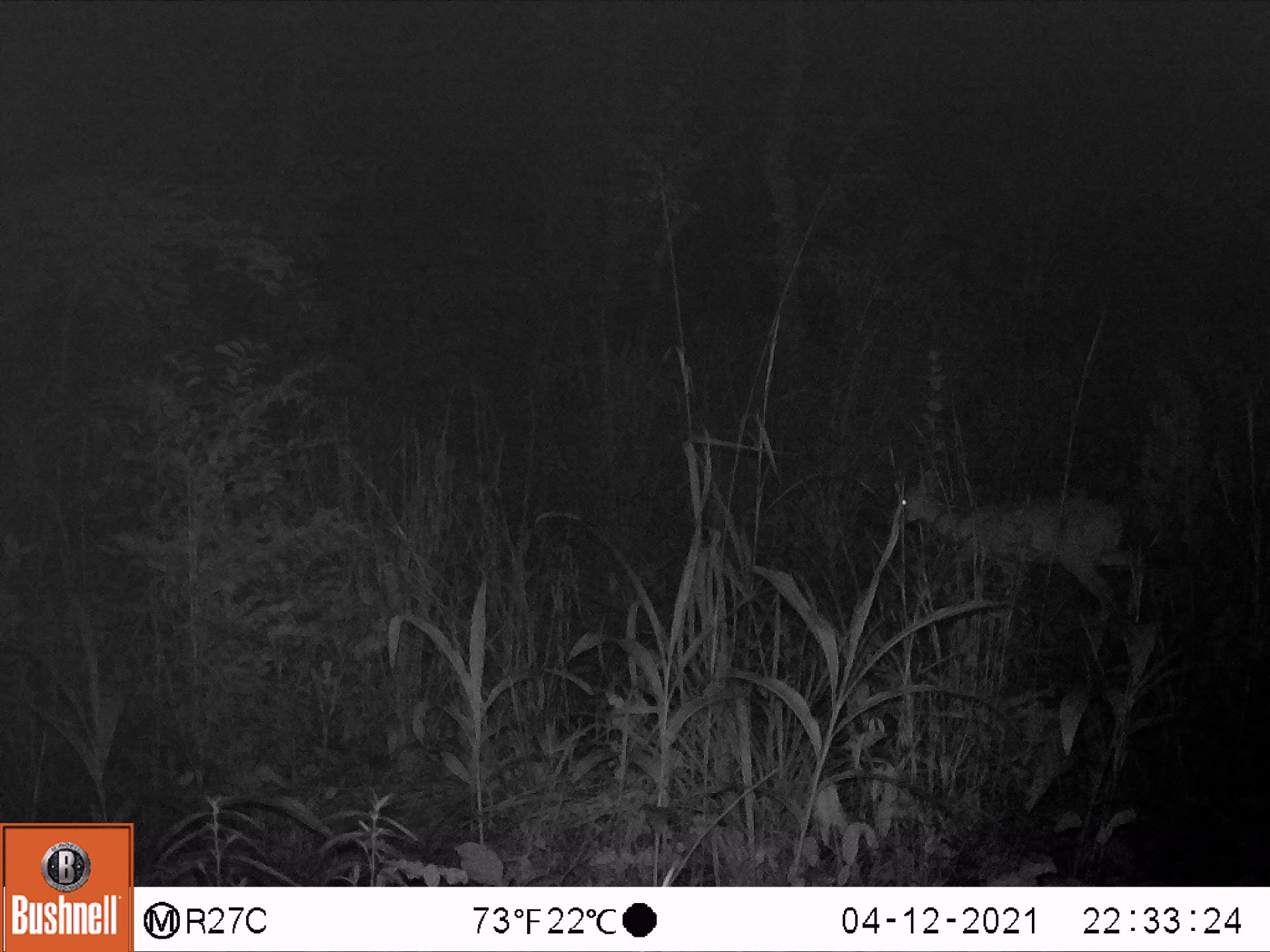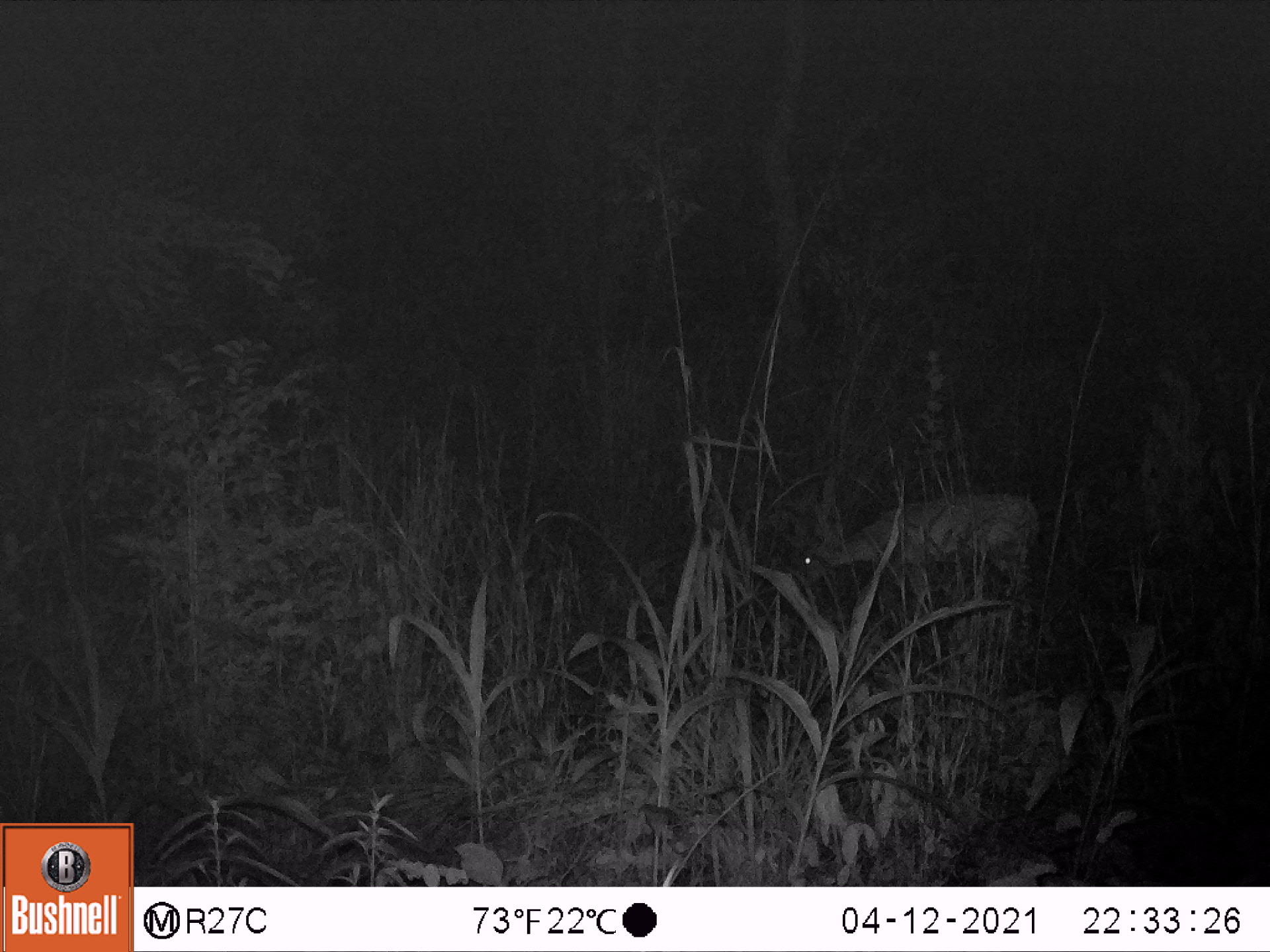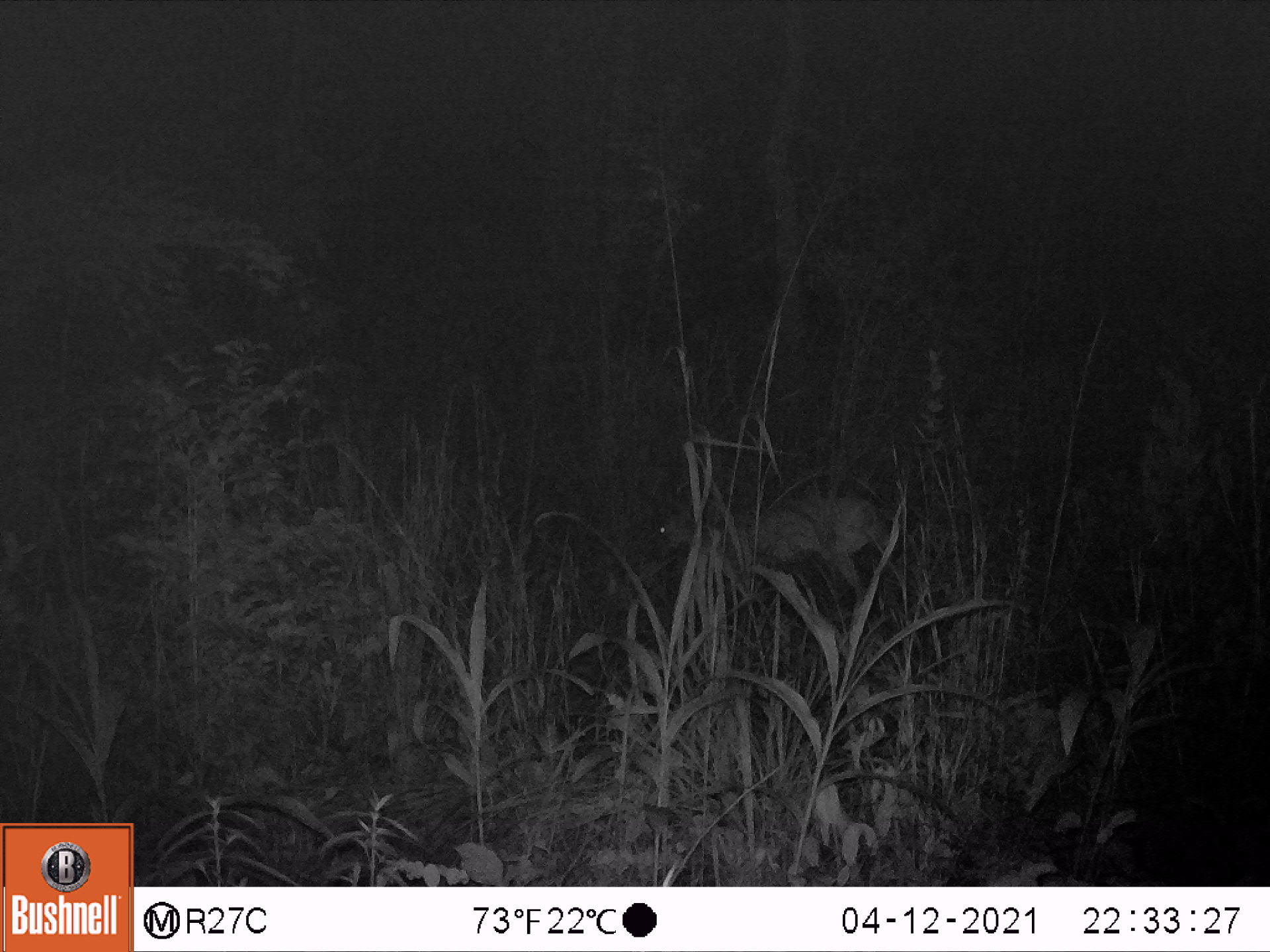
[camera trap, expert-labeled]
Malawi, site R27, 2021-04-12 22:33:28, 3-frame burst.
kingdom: Animalia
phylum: Chordata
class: Mammalia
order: Artiodactyla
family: Bovidae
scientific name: Antilopinae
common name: small antelope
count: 1